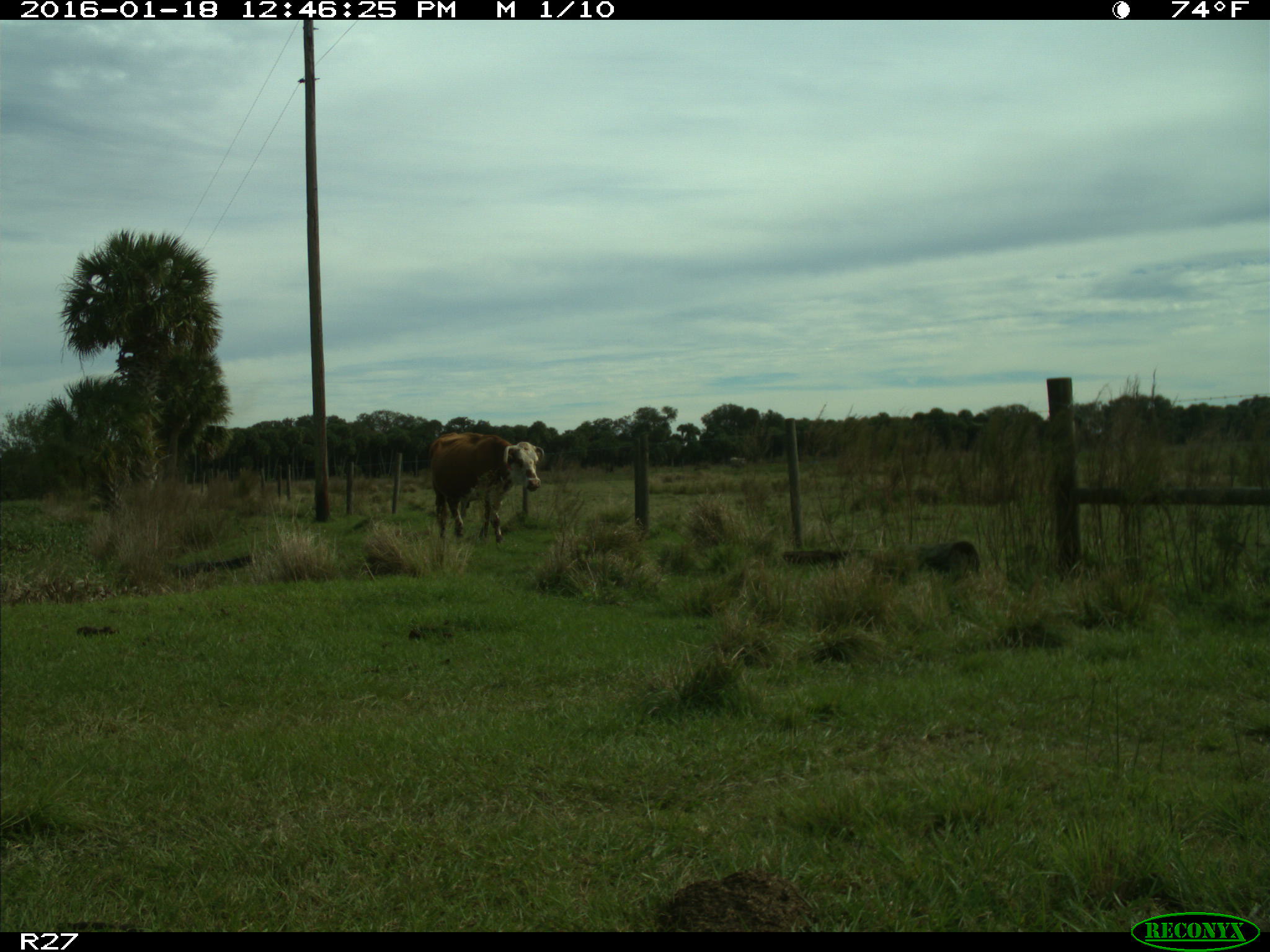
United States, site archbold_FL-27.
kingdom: Animalia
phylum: Chordata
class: Mammalia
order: Artiodactyla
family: Bovidae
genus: Bos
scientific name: Bos taurus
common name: domestic cow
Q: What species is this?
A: Bos taurus (domestic cow).